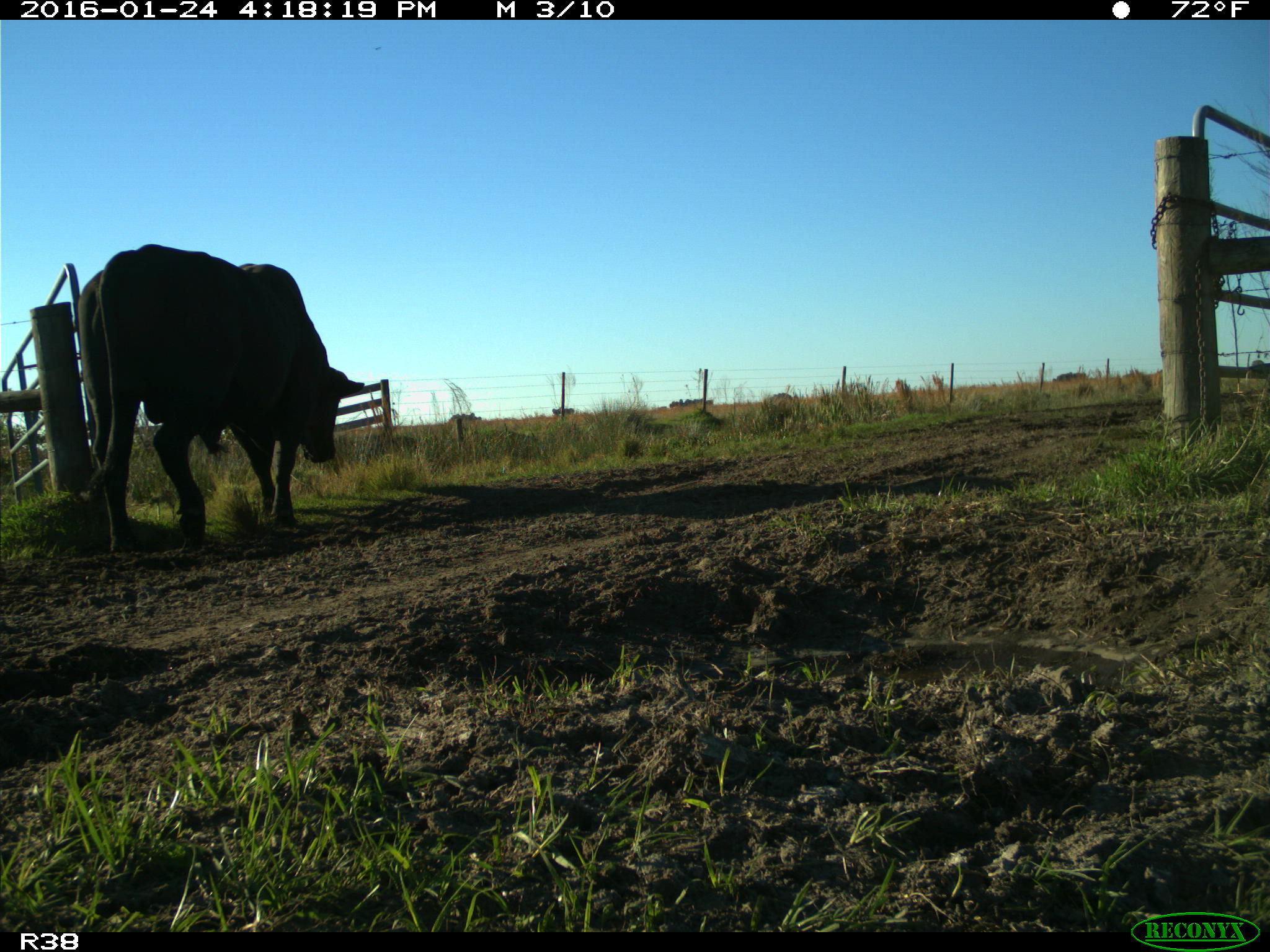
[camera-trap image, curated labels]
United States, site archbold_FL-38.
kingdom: Animalia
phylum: Chordata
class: Mammalia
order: Artiodactyla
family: Bovidae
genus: Bos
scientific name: Bos taurus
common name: domestic cow